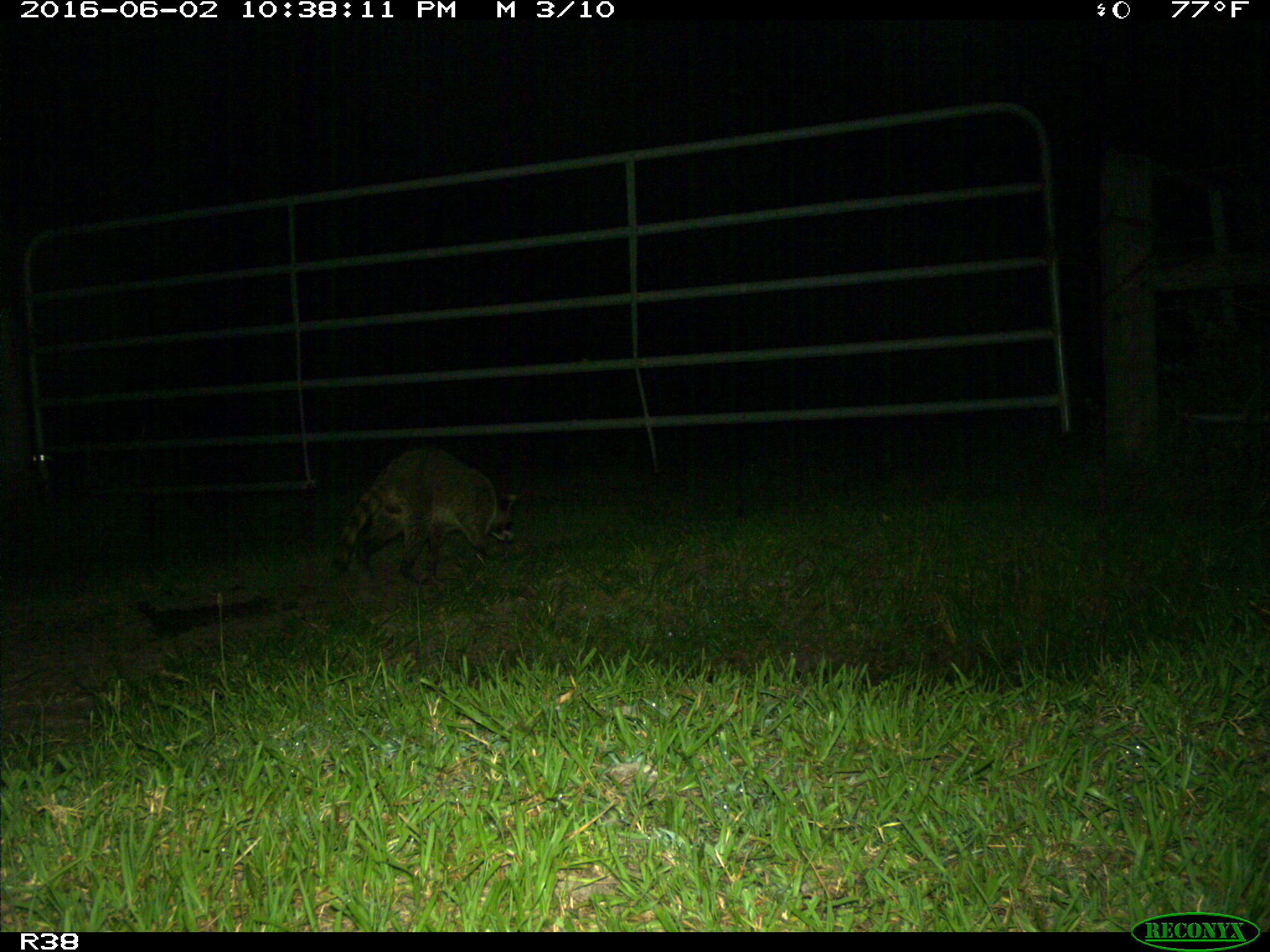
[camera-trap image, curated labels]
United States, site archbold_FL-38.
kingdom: Animalia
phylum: Chordata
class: Mammalia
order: Carnivora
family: Procyonidae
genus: Procyon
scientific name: Procyon lotor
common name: common raccoon